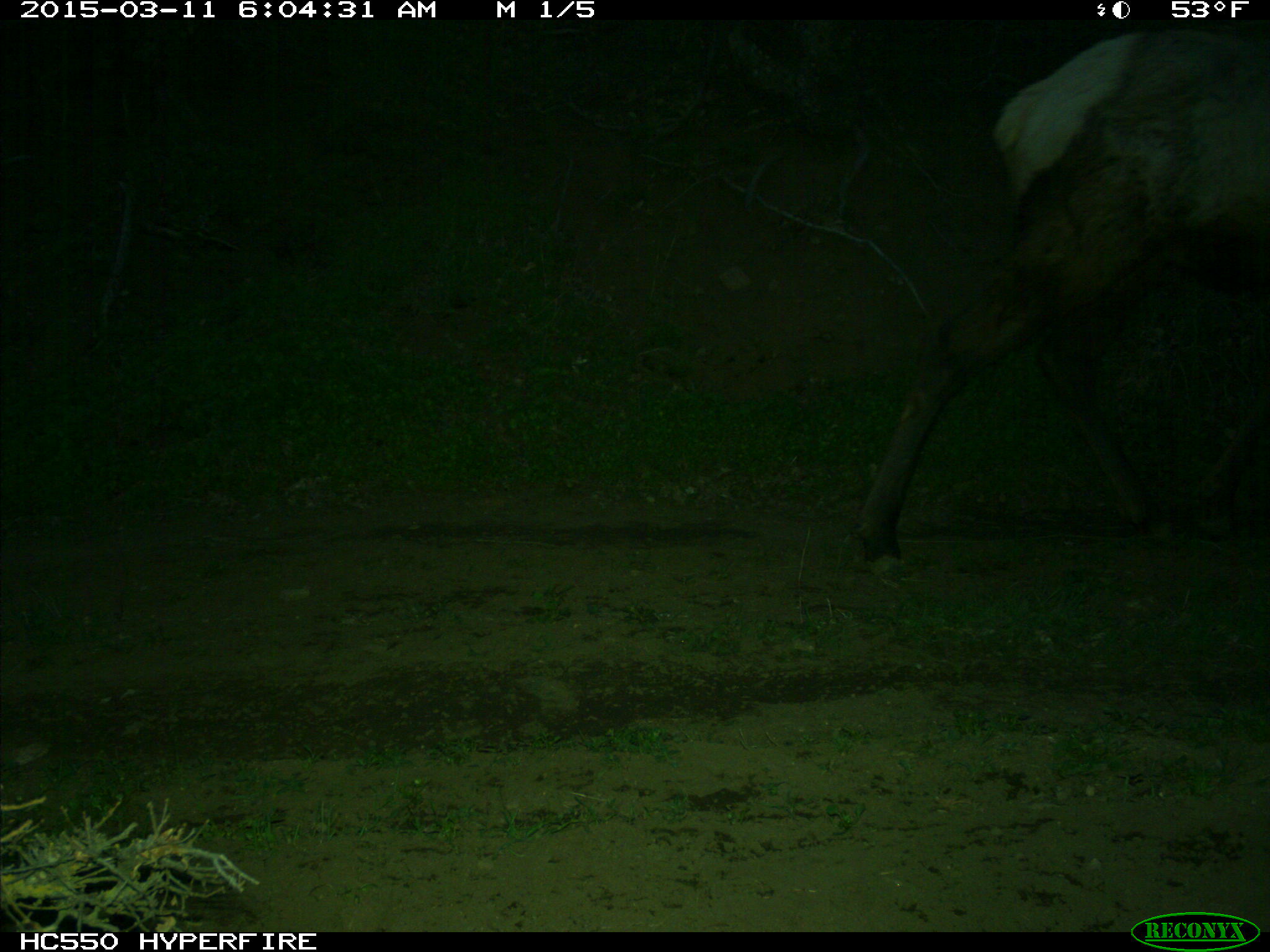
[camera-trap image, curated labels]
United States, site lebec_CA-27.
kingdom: Animalia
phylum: Chordata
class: Mammalia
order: Artiodactyla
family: Cervidae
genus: Cervus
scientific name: Cervus canadensis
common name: elk